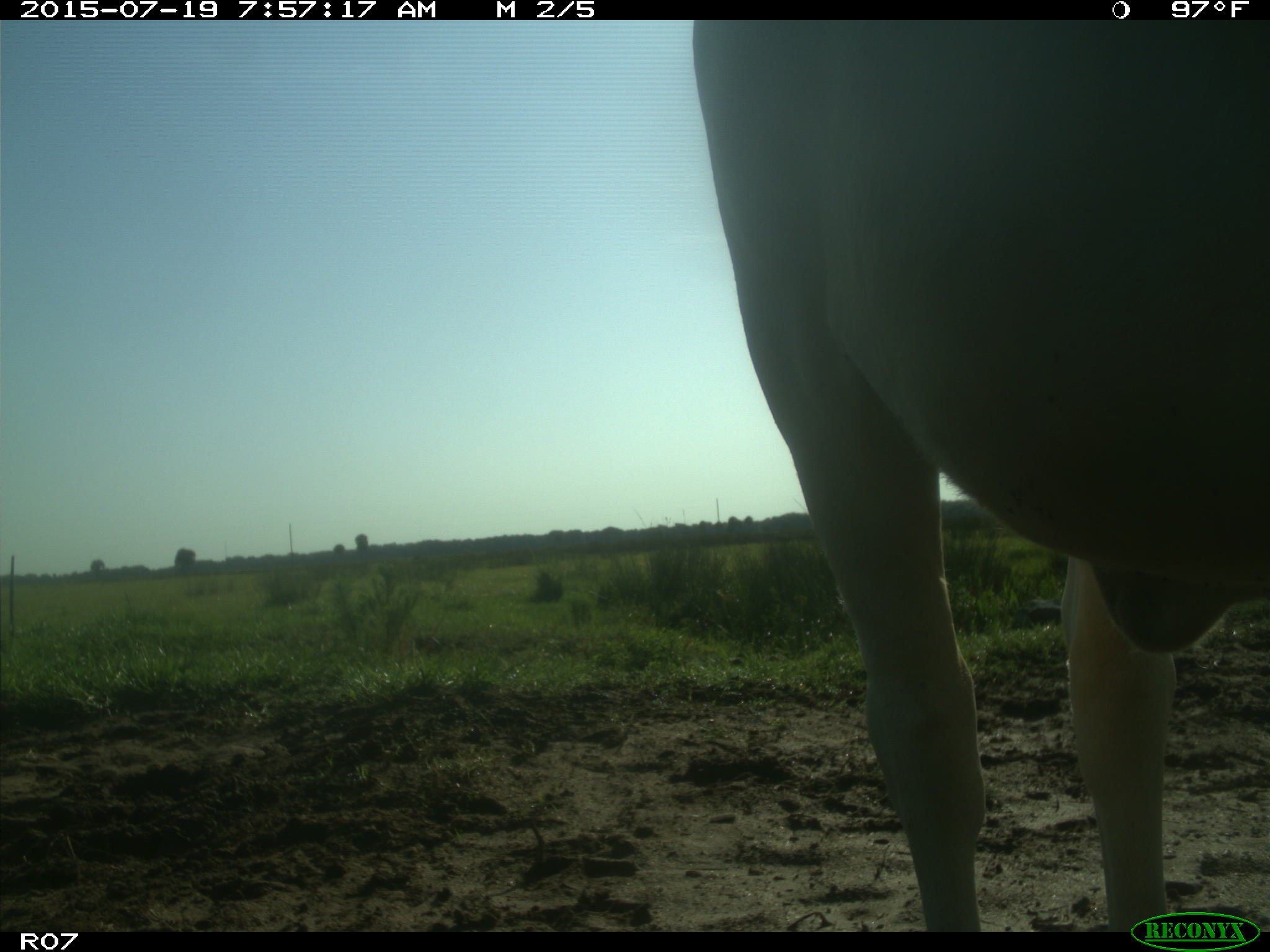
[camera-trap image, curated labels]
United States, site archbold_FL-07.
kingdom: Animalia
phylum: Chordata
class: Mammalia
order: Artiodactyla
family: Bovidae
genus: Bos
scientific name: Bos taurus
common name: domestic cow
Bos taurus (domestic cow).